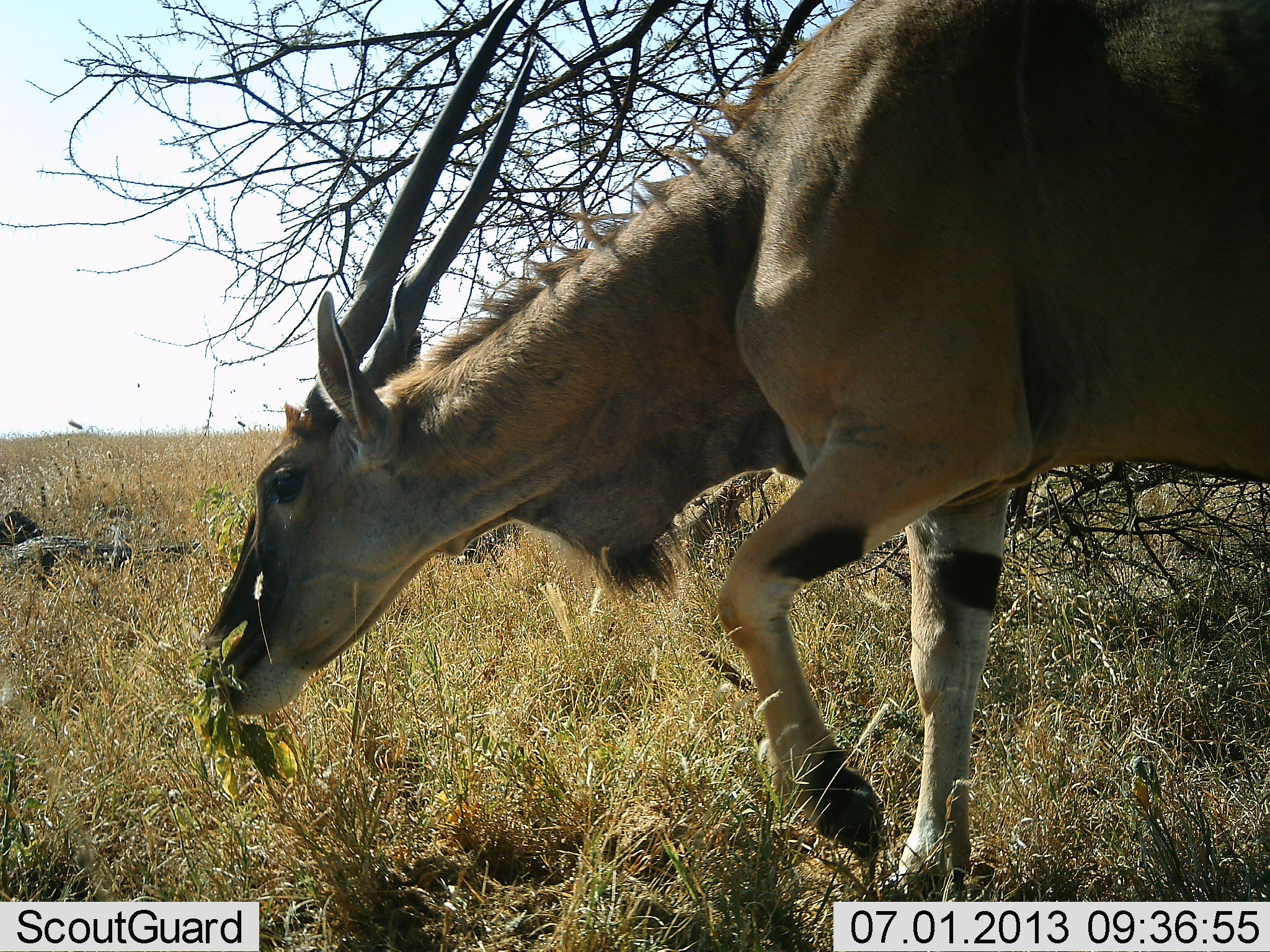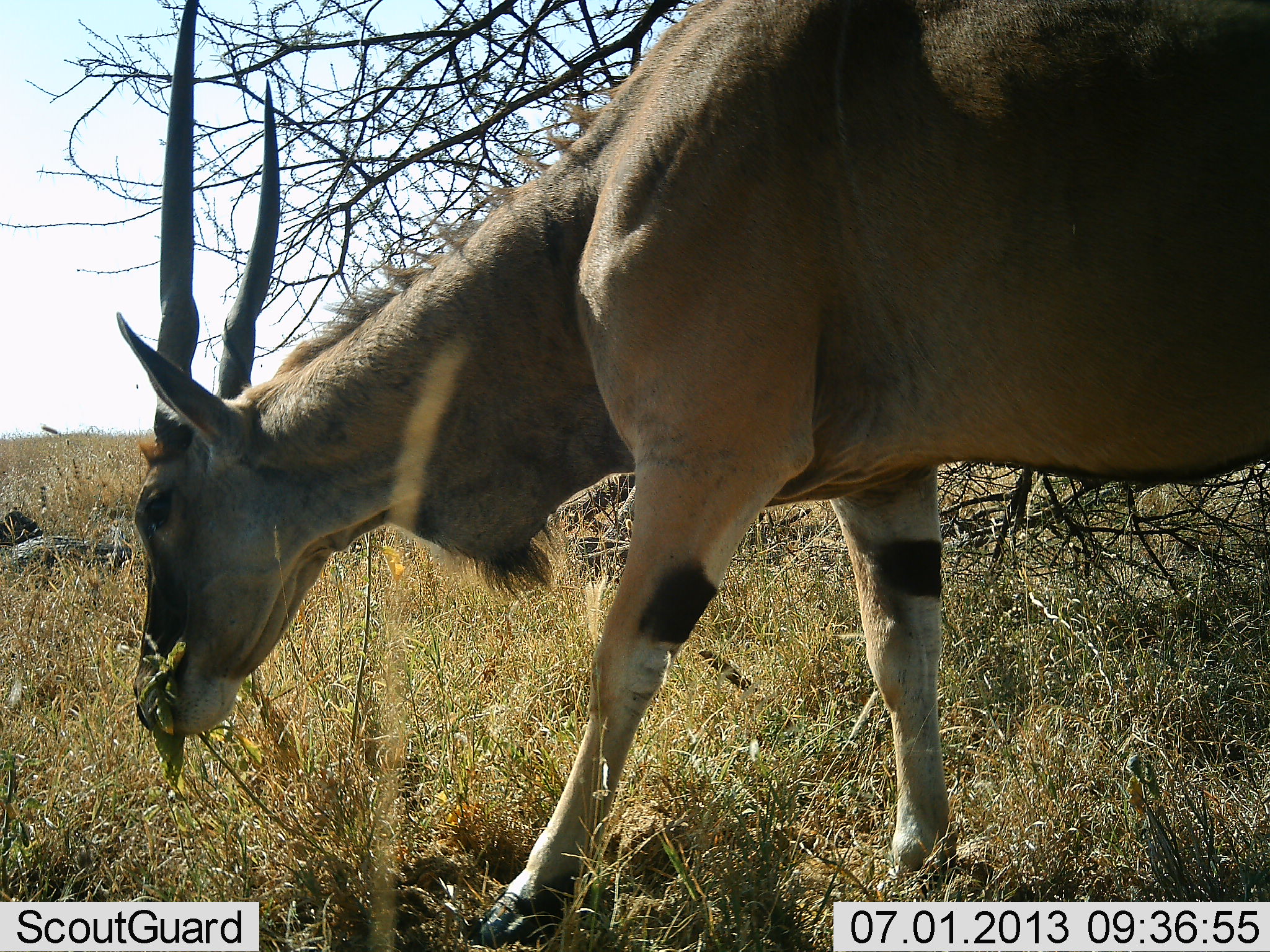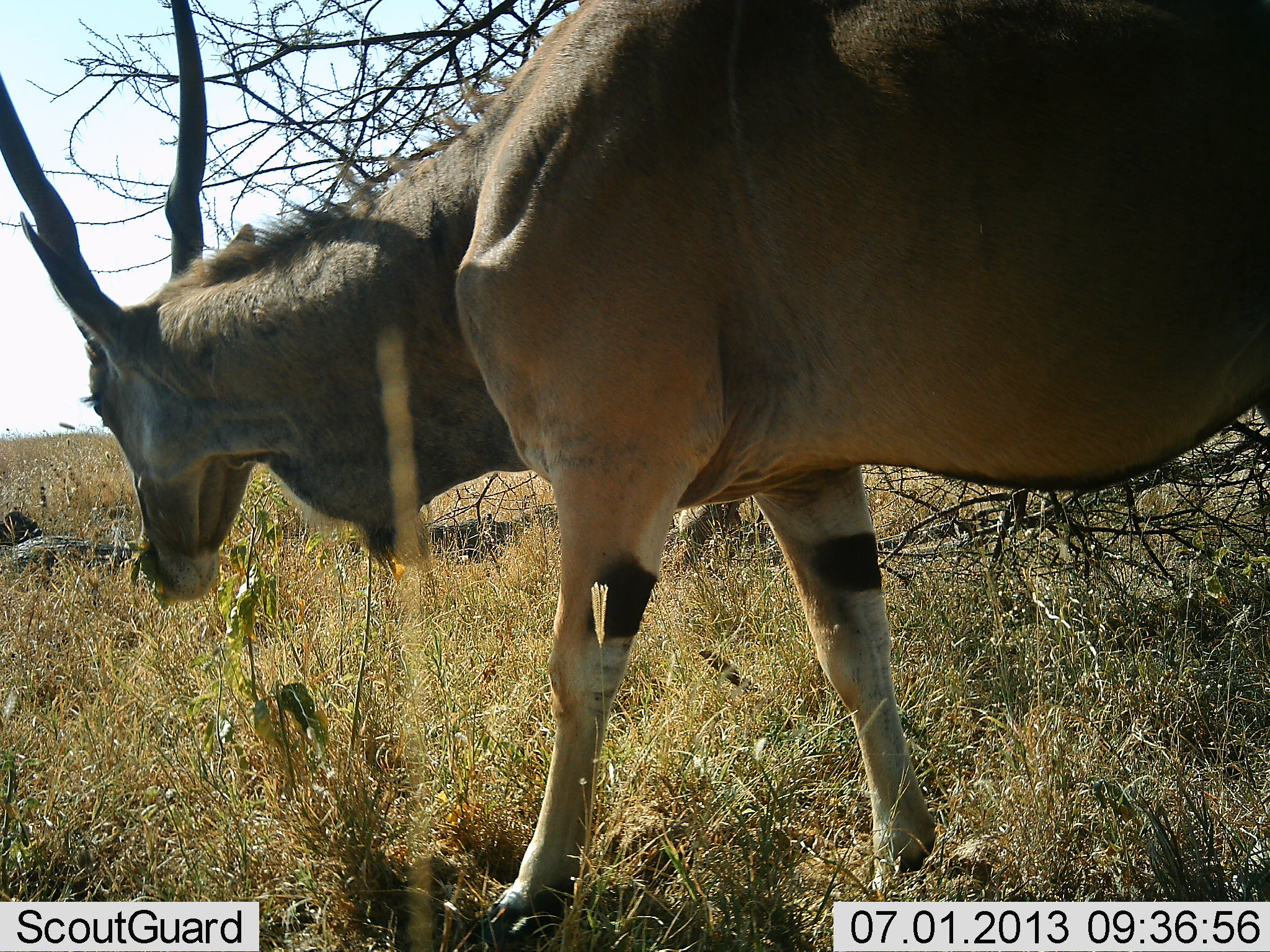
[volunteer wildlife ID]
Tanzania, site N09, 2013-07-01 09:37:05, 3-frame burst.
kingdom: Animalia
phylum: Chordata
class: Mammalia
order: Artiodactyla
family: Bovidae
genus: Tragelaphus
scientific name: Tragelaphus oryx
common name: eland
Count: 1.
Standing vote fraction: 0%.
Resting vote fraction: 0%.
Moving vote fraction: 27%.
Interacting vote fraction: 0%.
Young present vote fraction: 0%.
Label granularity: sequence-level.